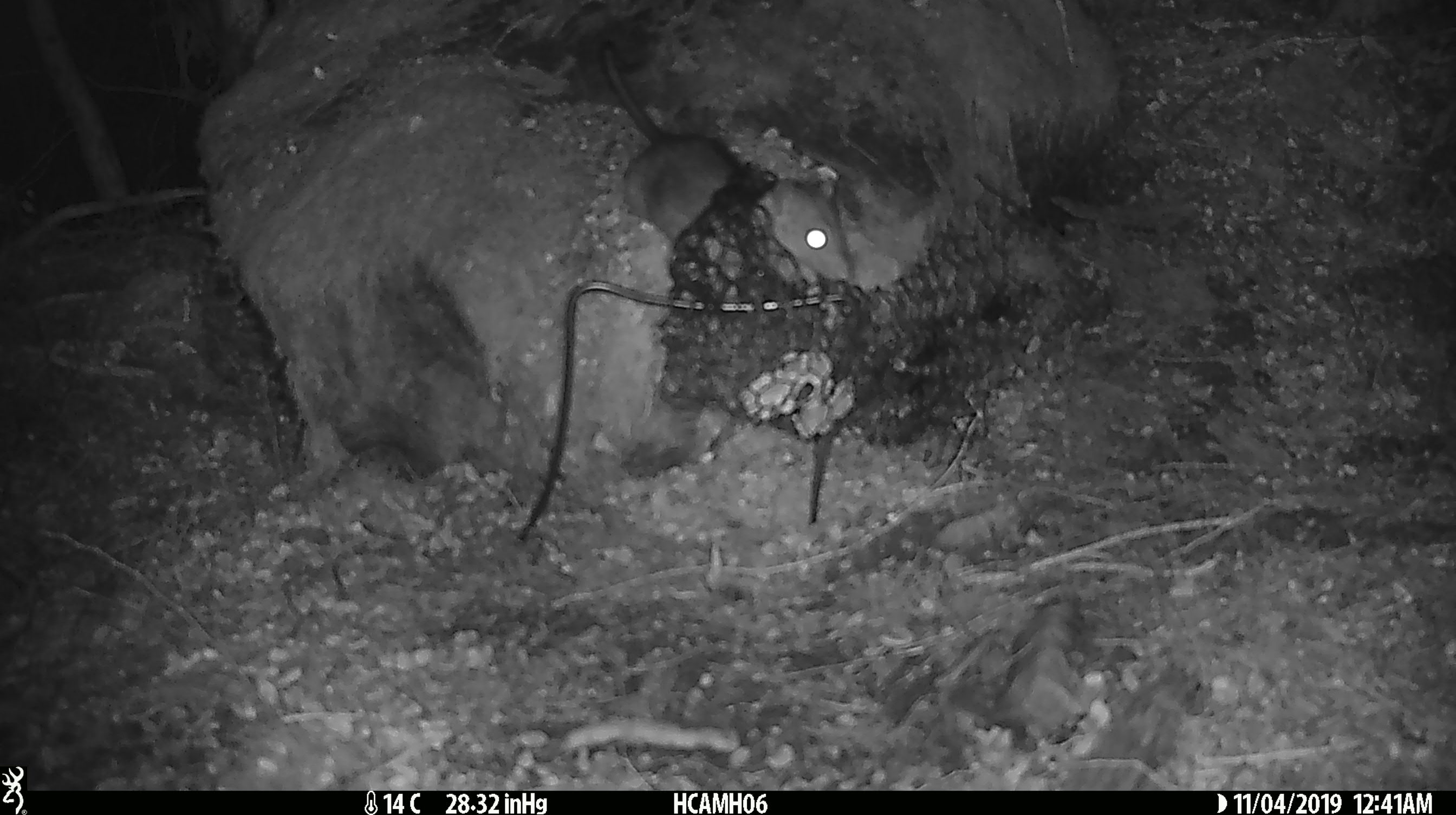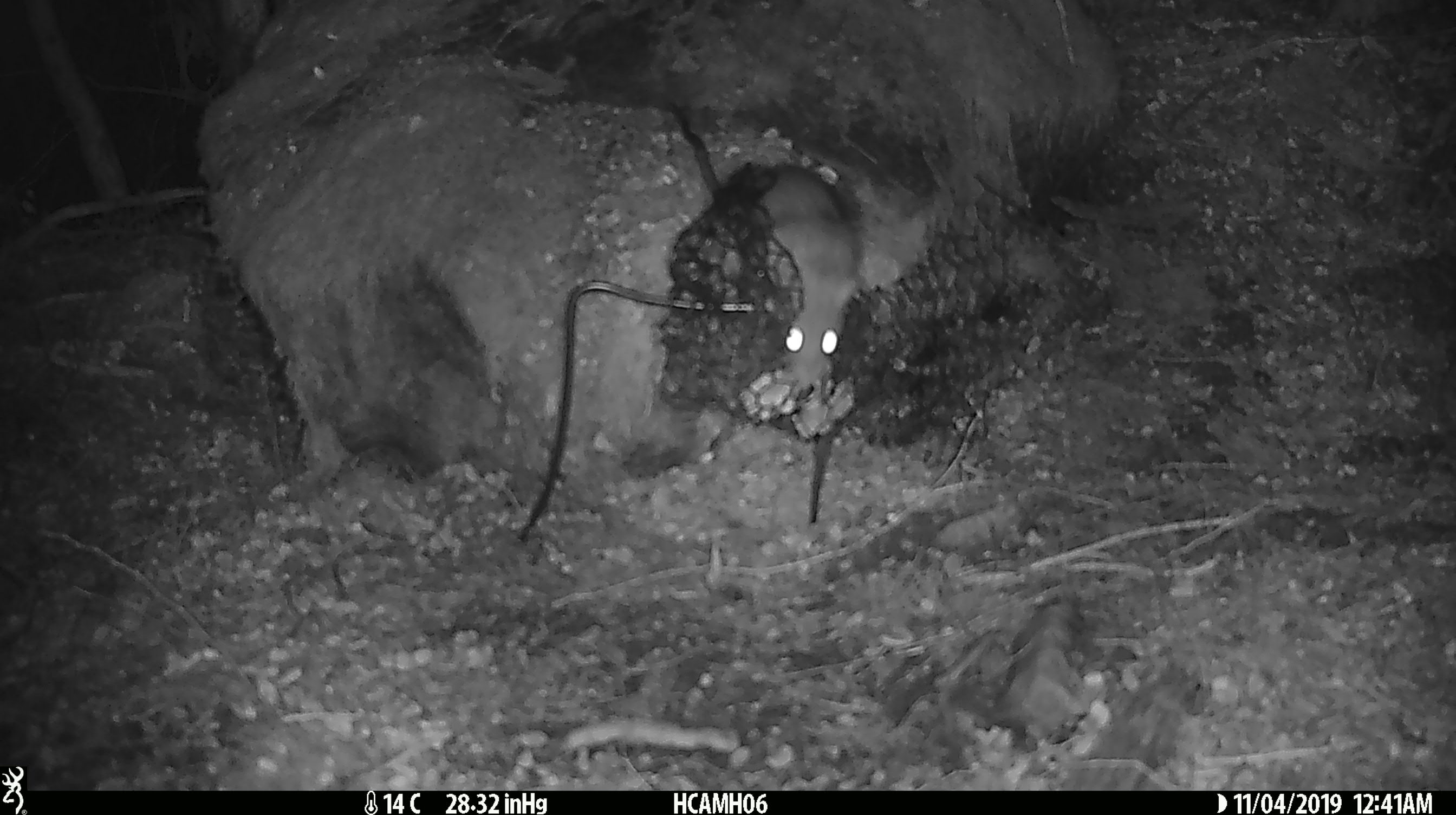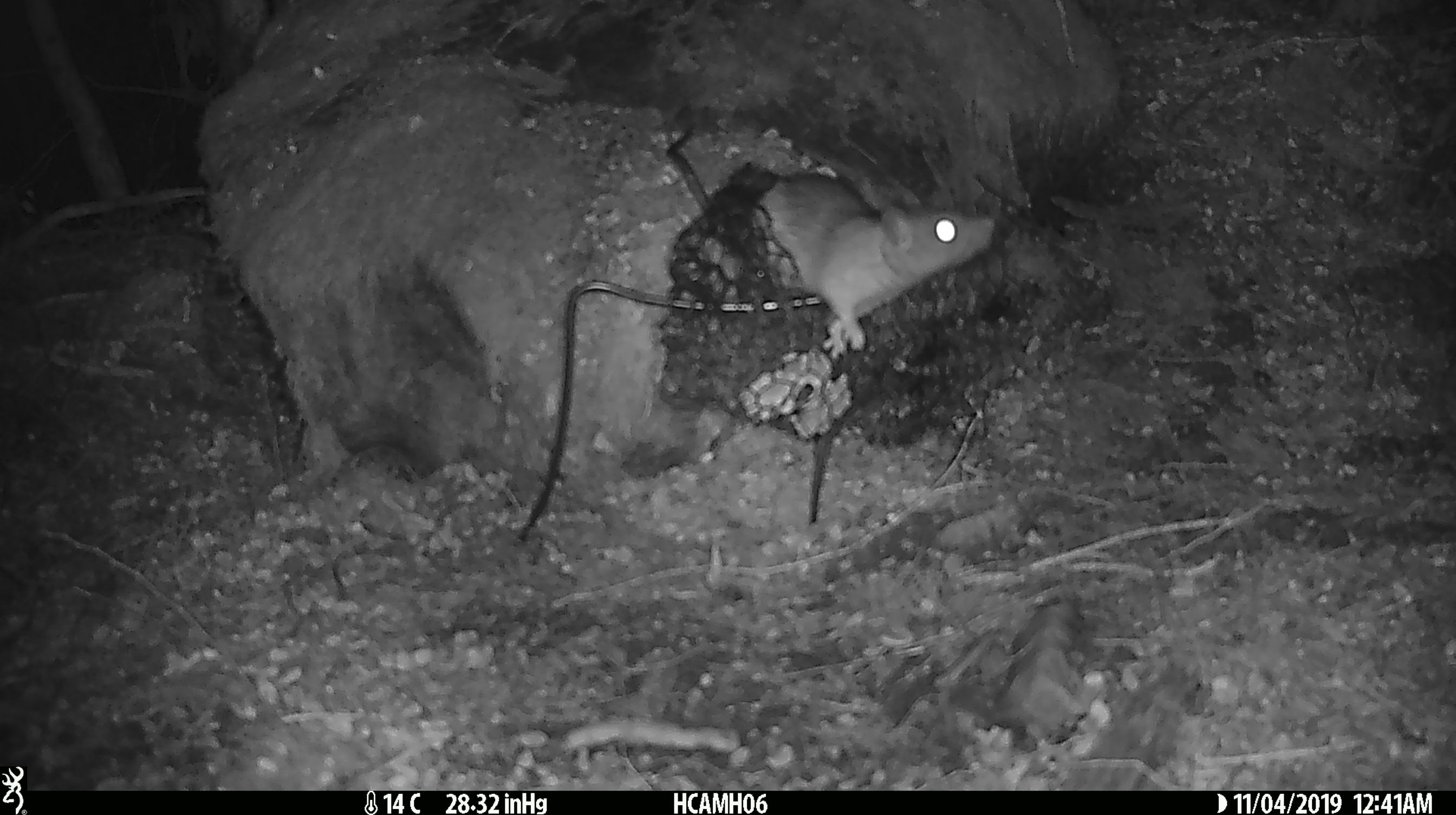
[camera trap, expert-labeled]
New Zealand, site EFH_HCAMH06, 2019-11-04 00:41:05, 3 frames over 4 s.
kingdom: Animalia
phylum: Chordata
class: Mammalia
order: Rodentia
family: Muridae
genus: Rattus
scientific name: Rattus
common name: rat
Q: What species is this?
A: Rat (Rattus).